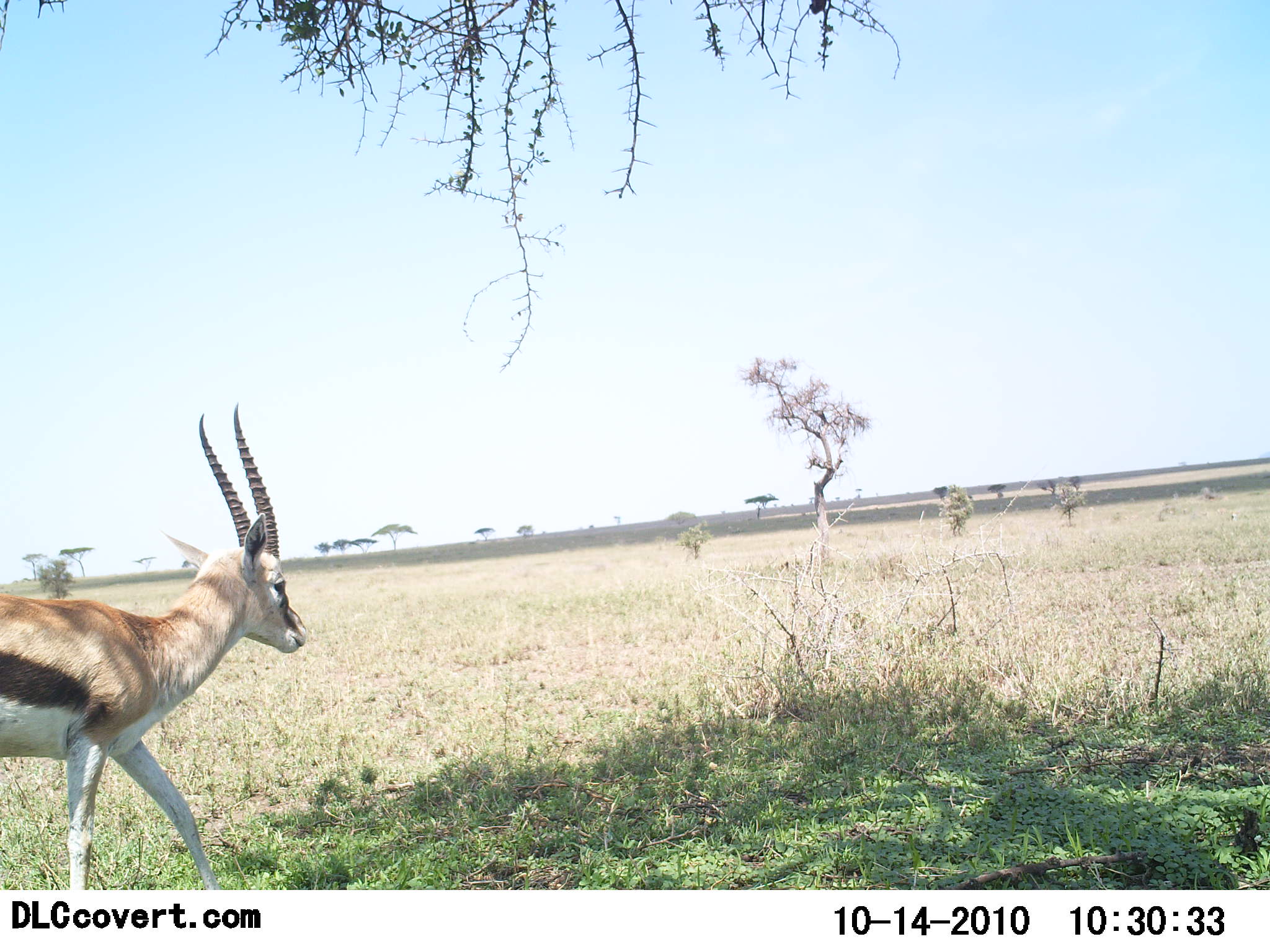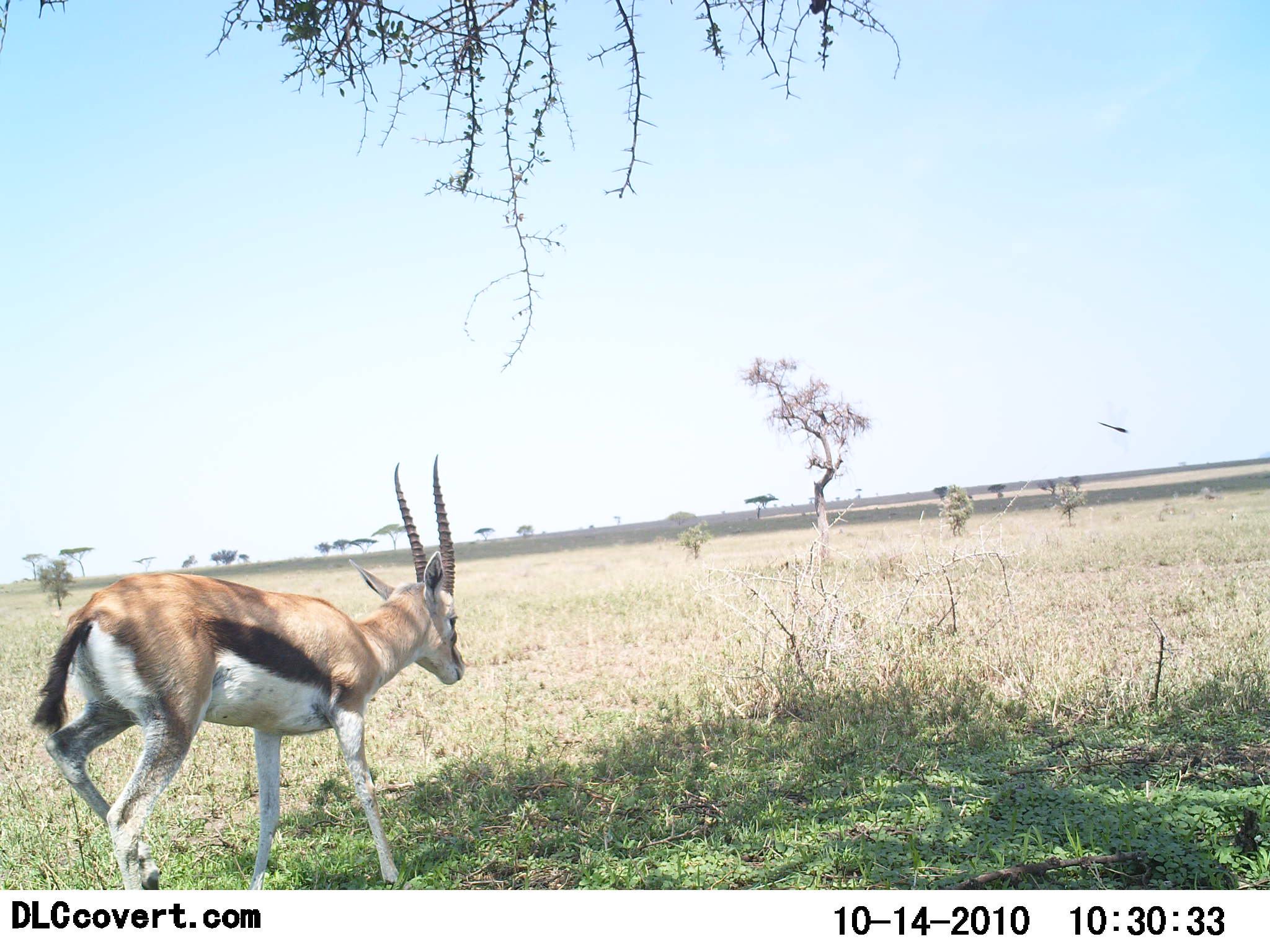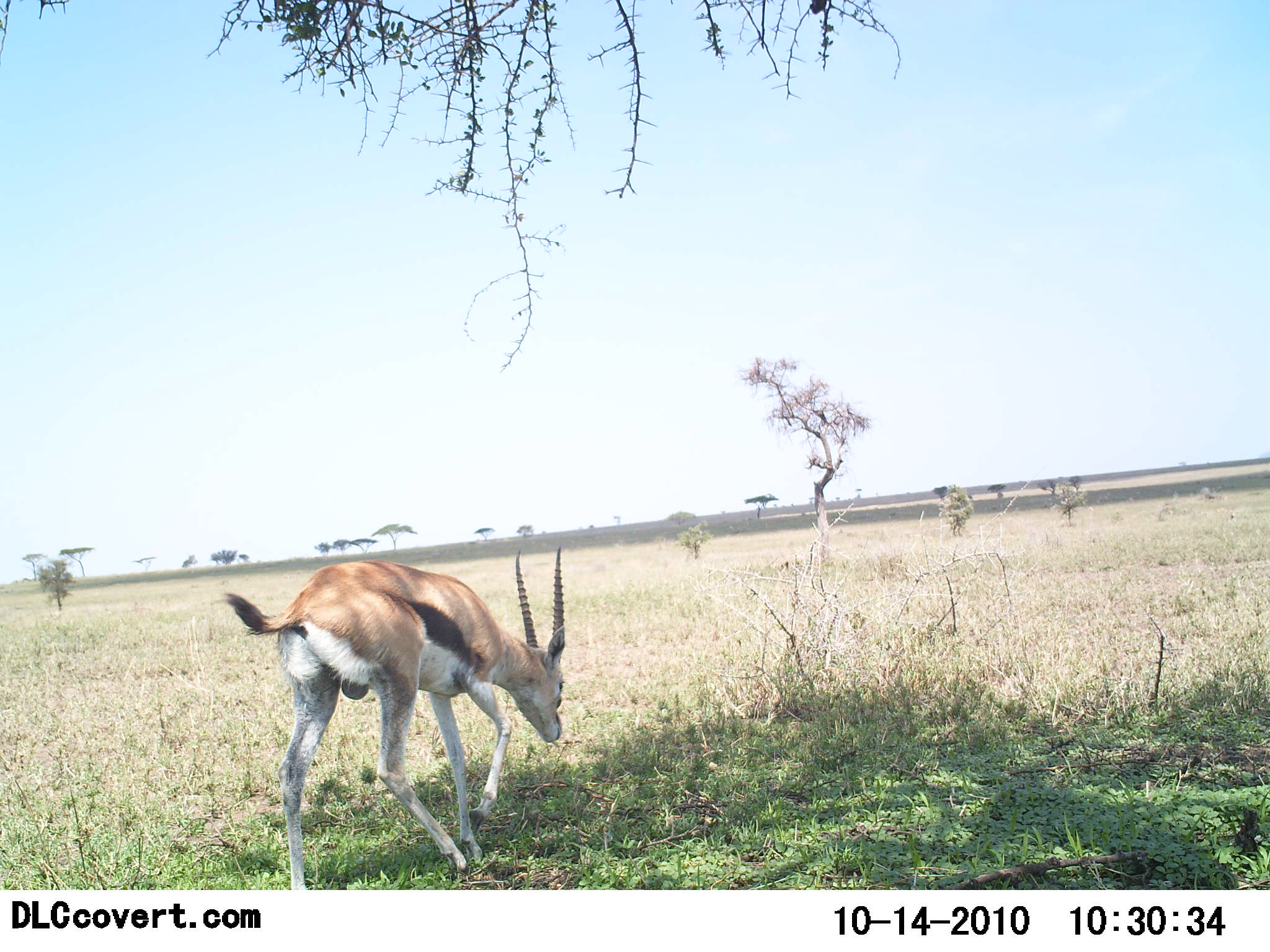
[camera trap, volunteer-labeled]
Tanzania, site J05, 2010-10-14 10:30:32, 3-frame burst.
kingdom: Animalia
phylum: Chordata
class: Mammalia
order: Artiodactyla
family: Bovidae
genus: Eudorcas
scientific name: Eudorcas thomsonii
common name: thomson's gazelle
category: gazellethomsons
Gazellethomsons (thomson's gazelle) (Eudorcas thomsonii), count 1. Behavior (volunteer vote fractions): standing 7%, resting 0%, moving 93%, interacting 0%. Young present (vote fraction): 0%. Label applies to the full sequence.